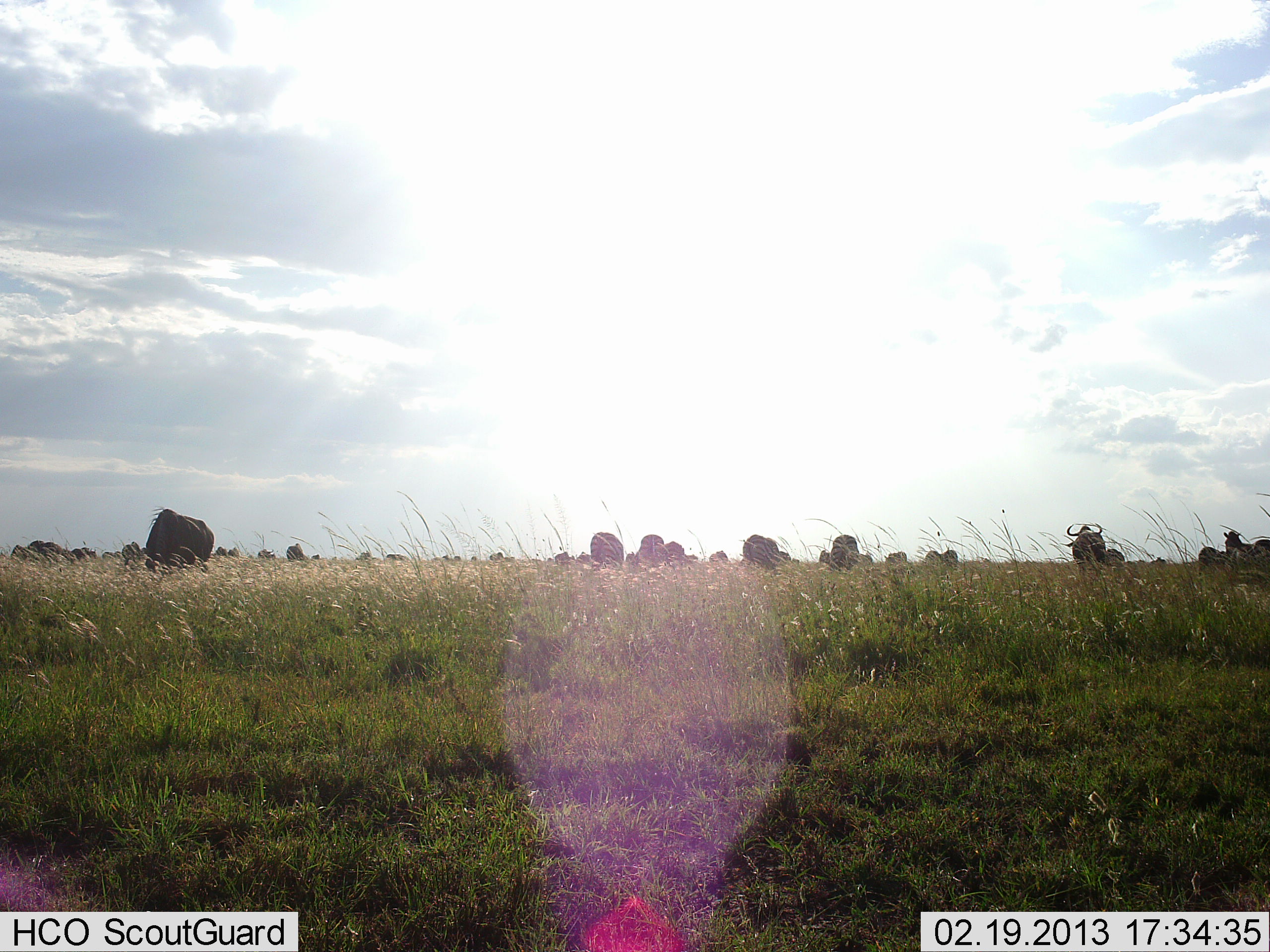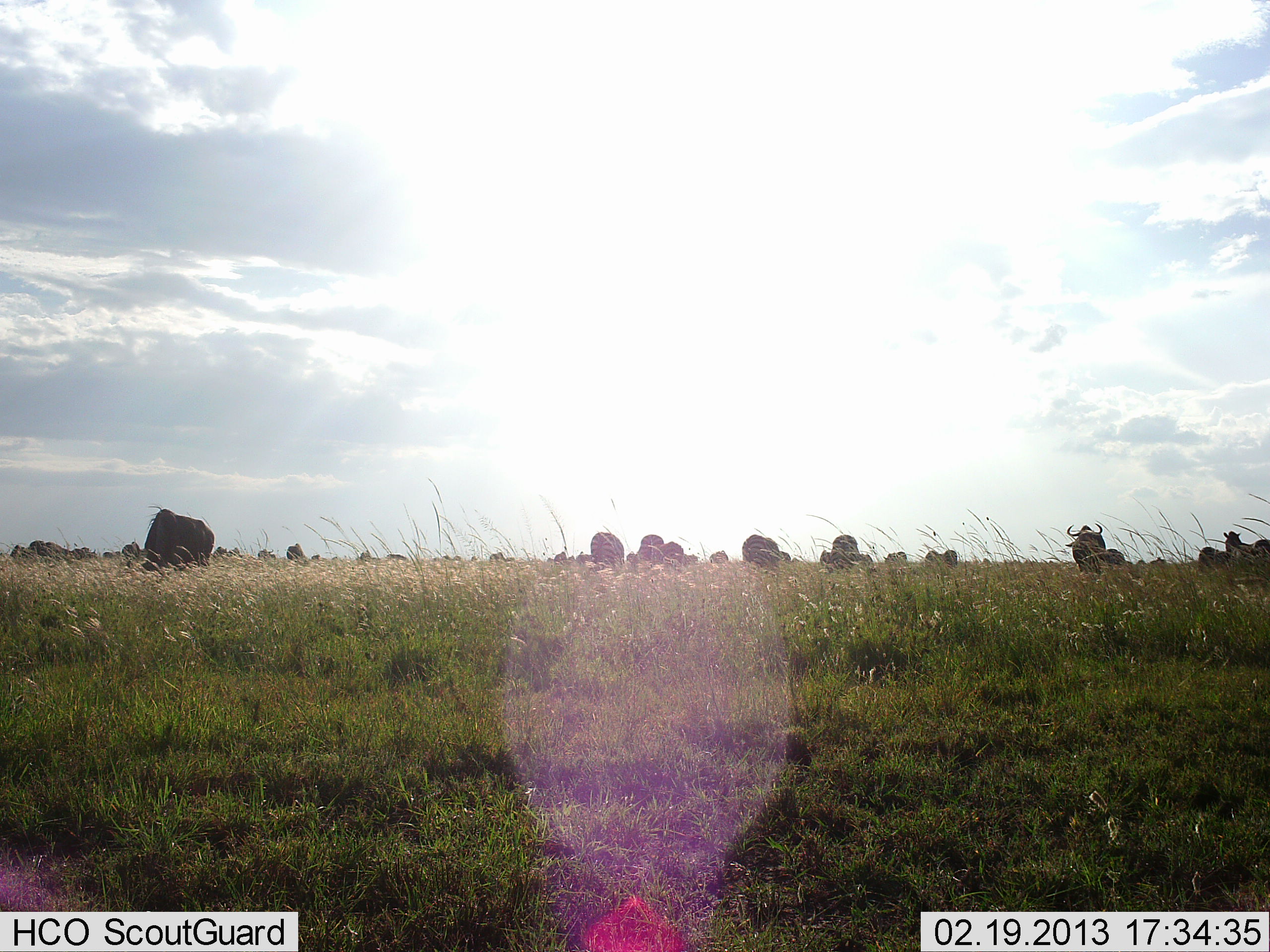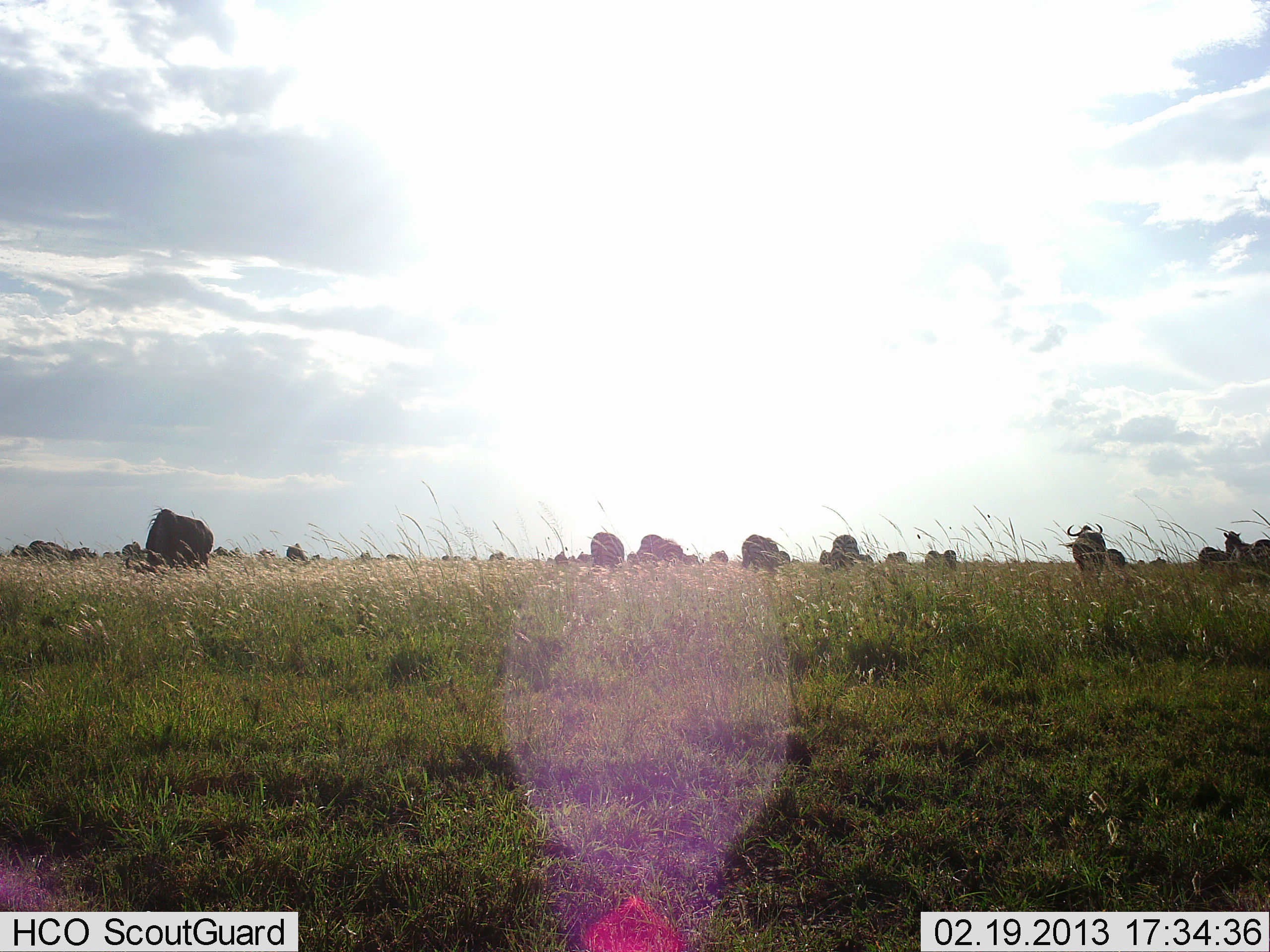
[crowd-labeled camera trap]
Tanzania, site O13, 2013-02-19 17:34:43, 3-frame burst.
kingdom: Animalia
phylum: Chordata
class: Mammalia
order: Artiodactyla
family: Bovidae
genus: Connochaetes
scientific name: Connochaetes taurinus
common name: blue wildebeest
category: wildebeest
Wildebeest (blue wildebeest) (Connochaetes taurinus), count 11-50. Behavior (volunteer vote fractions): standing 59%, resting 19%, moving 19%, interacting 7%. Young present (vote fraction): 0%. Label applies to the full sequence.